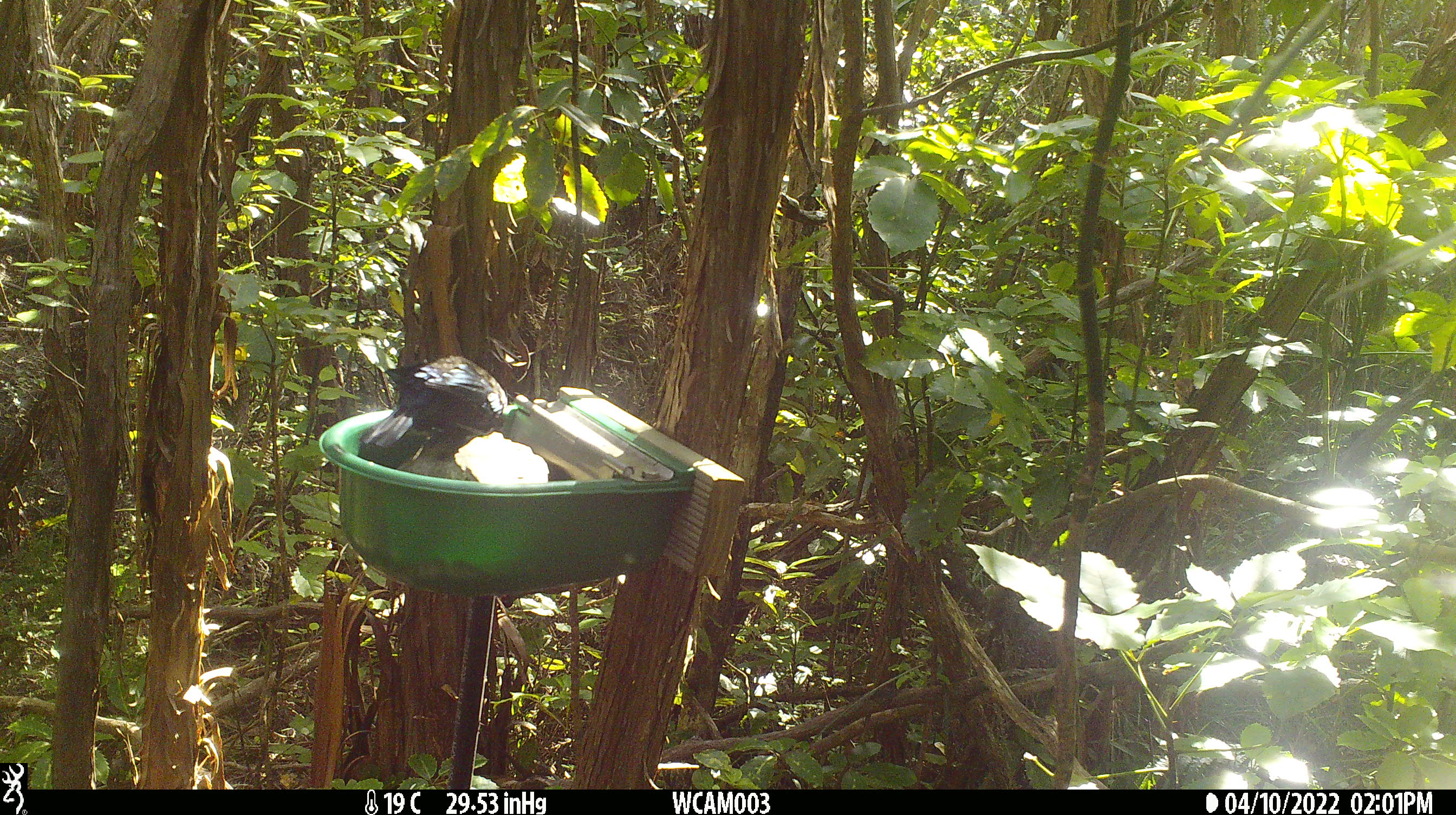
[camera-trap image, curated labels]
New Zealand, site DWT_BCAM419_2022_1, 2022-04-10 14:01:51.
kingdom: Animalia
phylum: Chordata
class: Aves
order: Passeriformes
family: Meliphagidae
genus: Prosthemadera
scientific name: Prosthemadera novaeseelandiae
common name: tui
Tui (Prosthemadera novaeseelandiae).